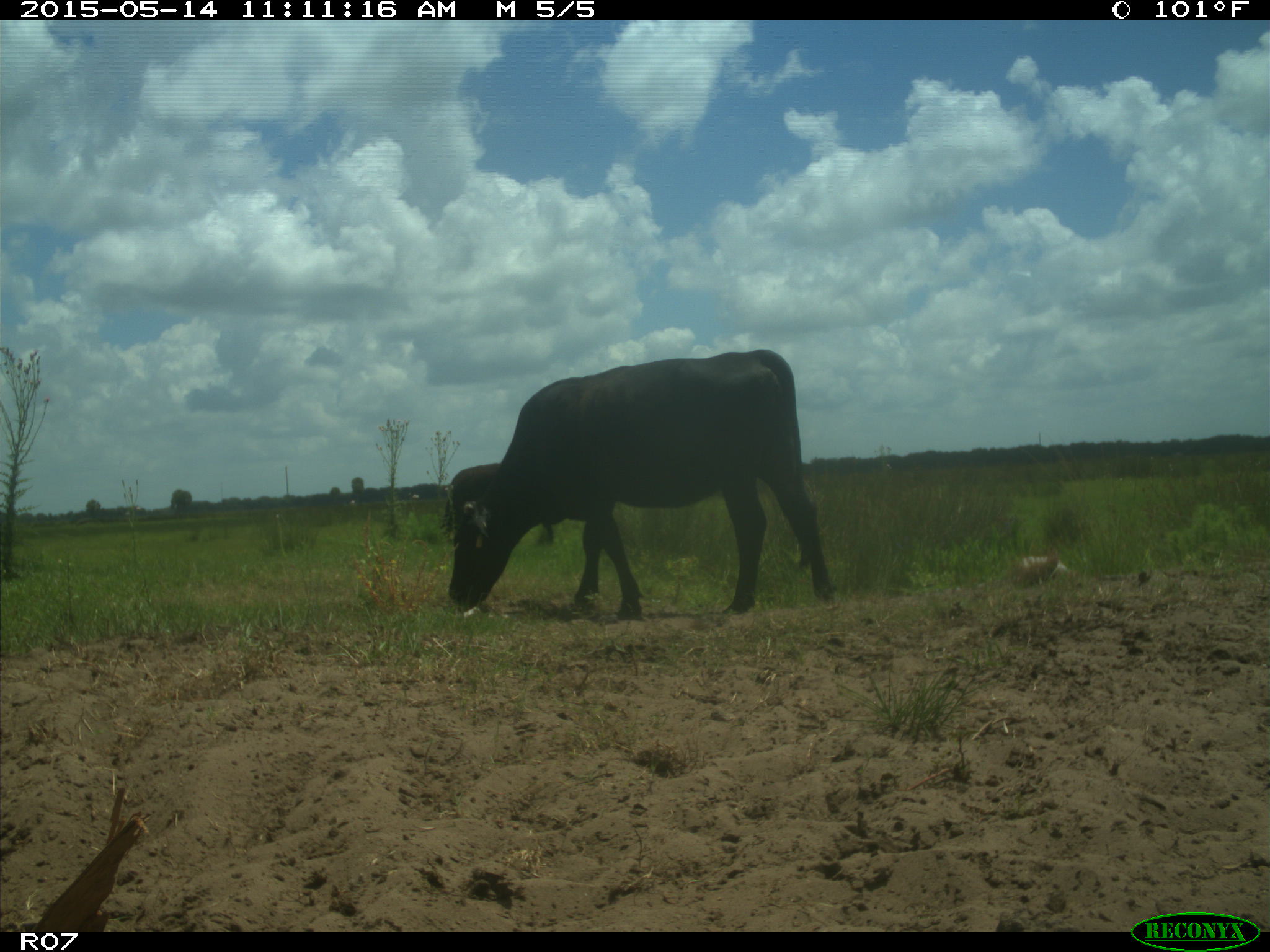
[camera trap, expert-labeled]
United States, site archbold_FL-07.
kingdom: Animalia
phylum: Chordata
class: Mammalia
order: Artiodactyla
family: Bovidae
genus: Bos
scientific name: Bos taurus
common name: domestic cow